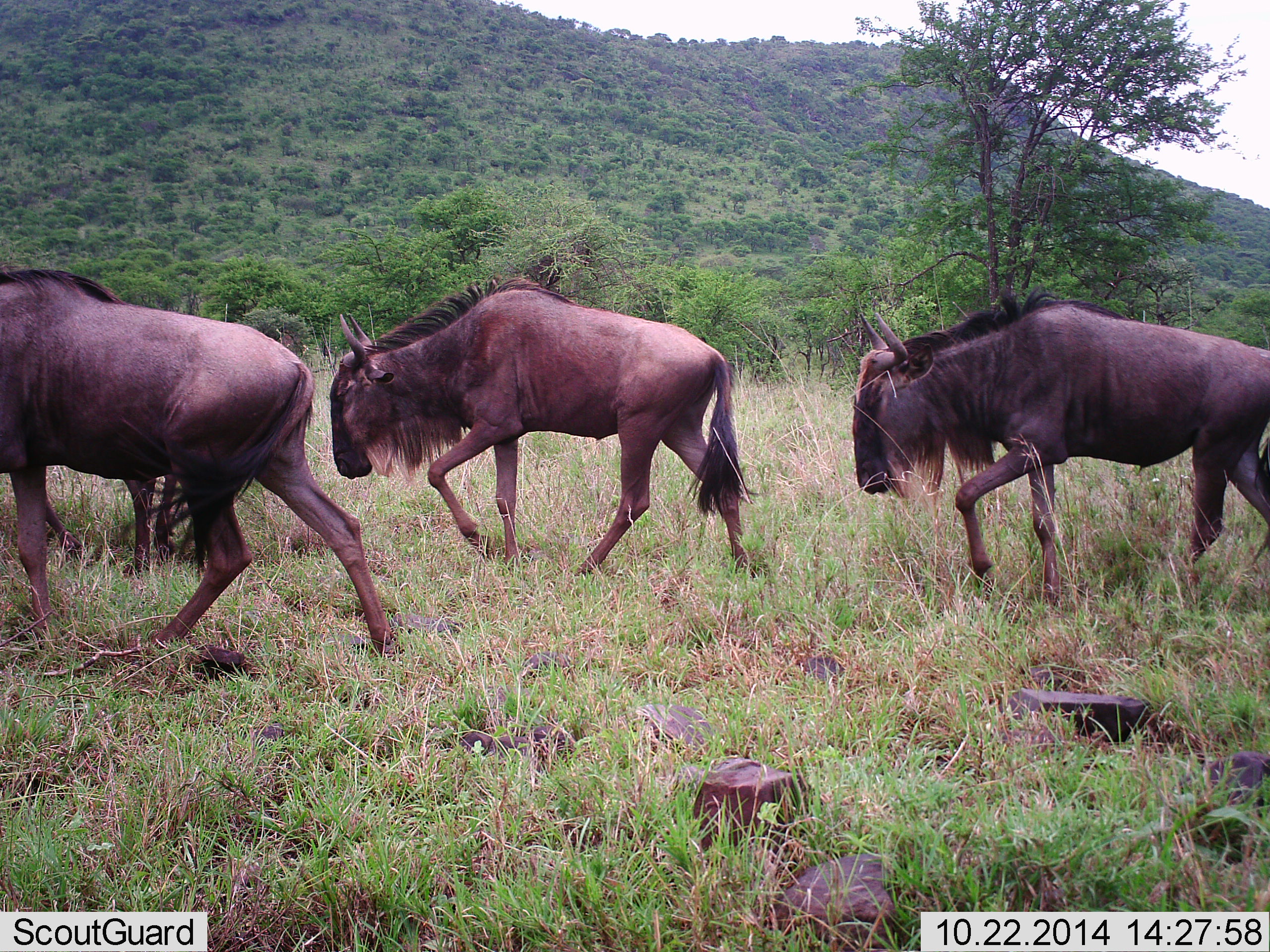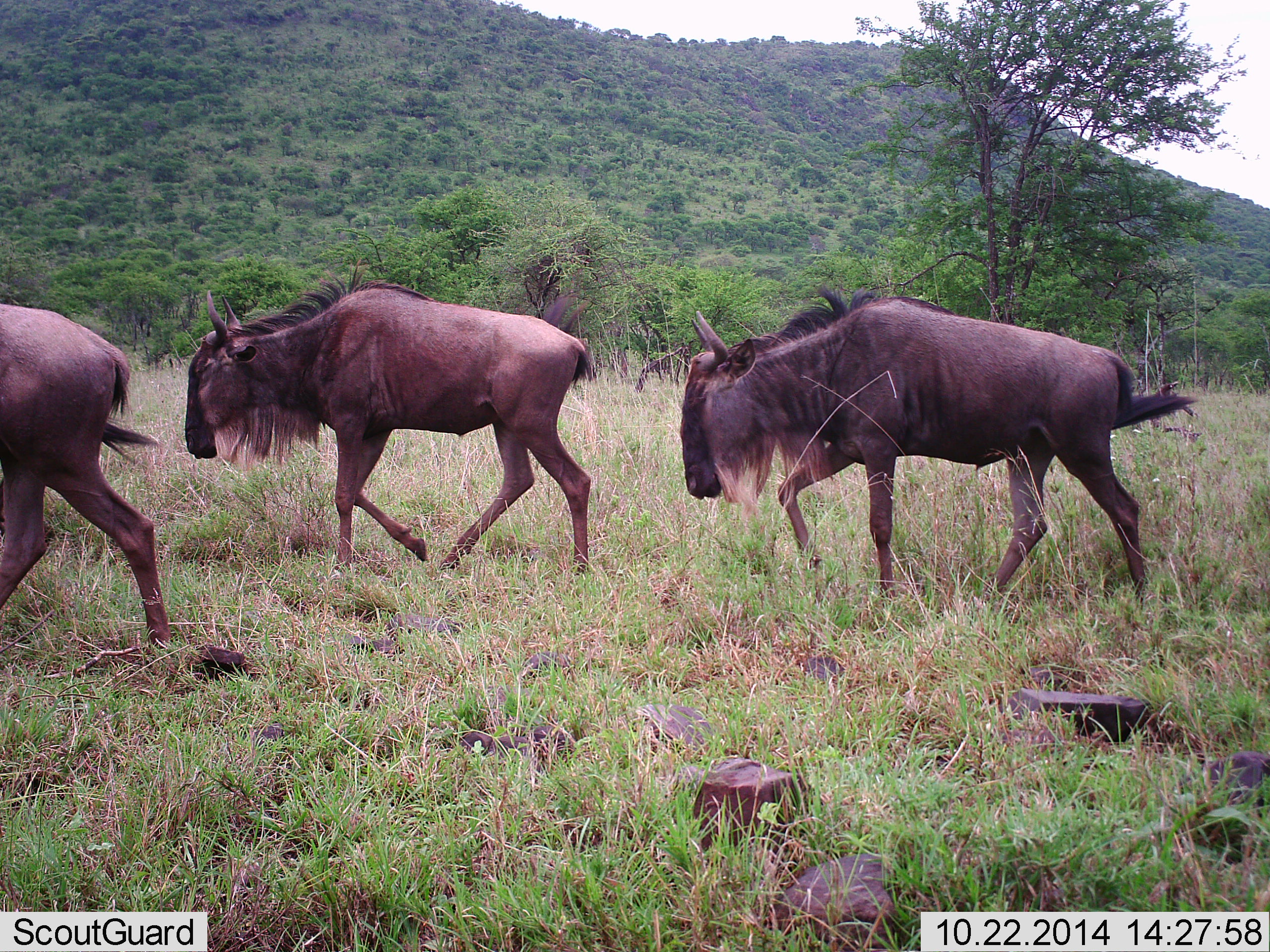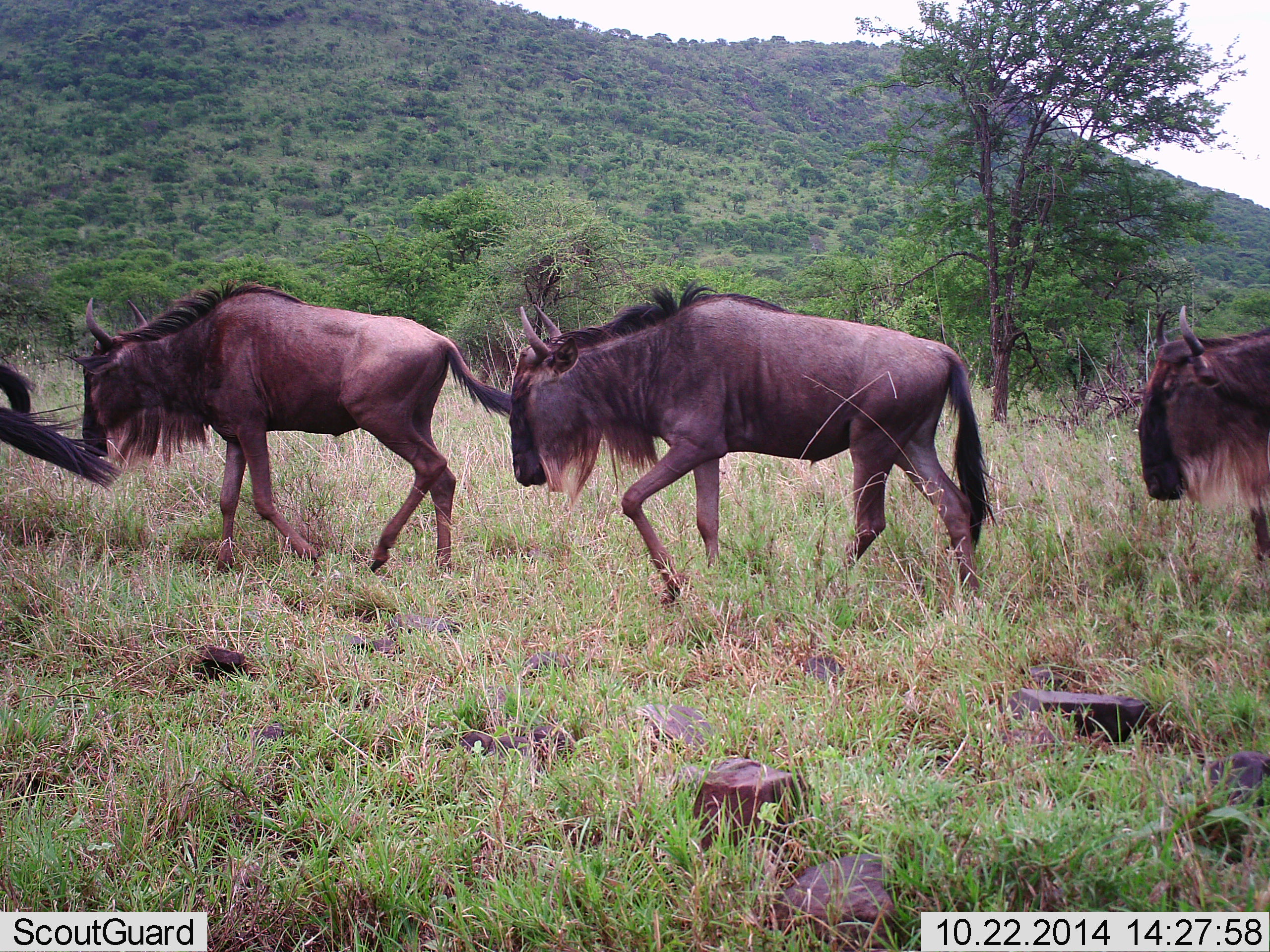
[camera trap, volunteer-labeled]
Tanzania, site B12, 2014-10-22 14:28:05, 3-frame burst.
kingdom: Animalia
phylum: Chordata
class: Mammalia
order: Artiodactyla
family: Bovidae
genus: Connochaetes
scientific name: Connochaetes taurinus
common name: blue wildebeest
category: wildebeest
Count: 4.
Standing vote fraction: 20%.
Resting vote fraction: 0%.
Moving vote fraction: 90%.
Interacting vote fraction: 0%.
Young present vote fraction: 0%.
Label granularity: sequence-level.